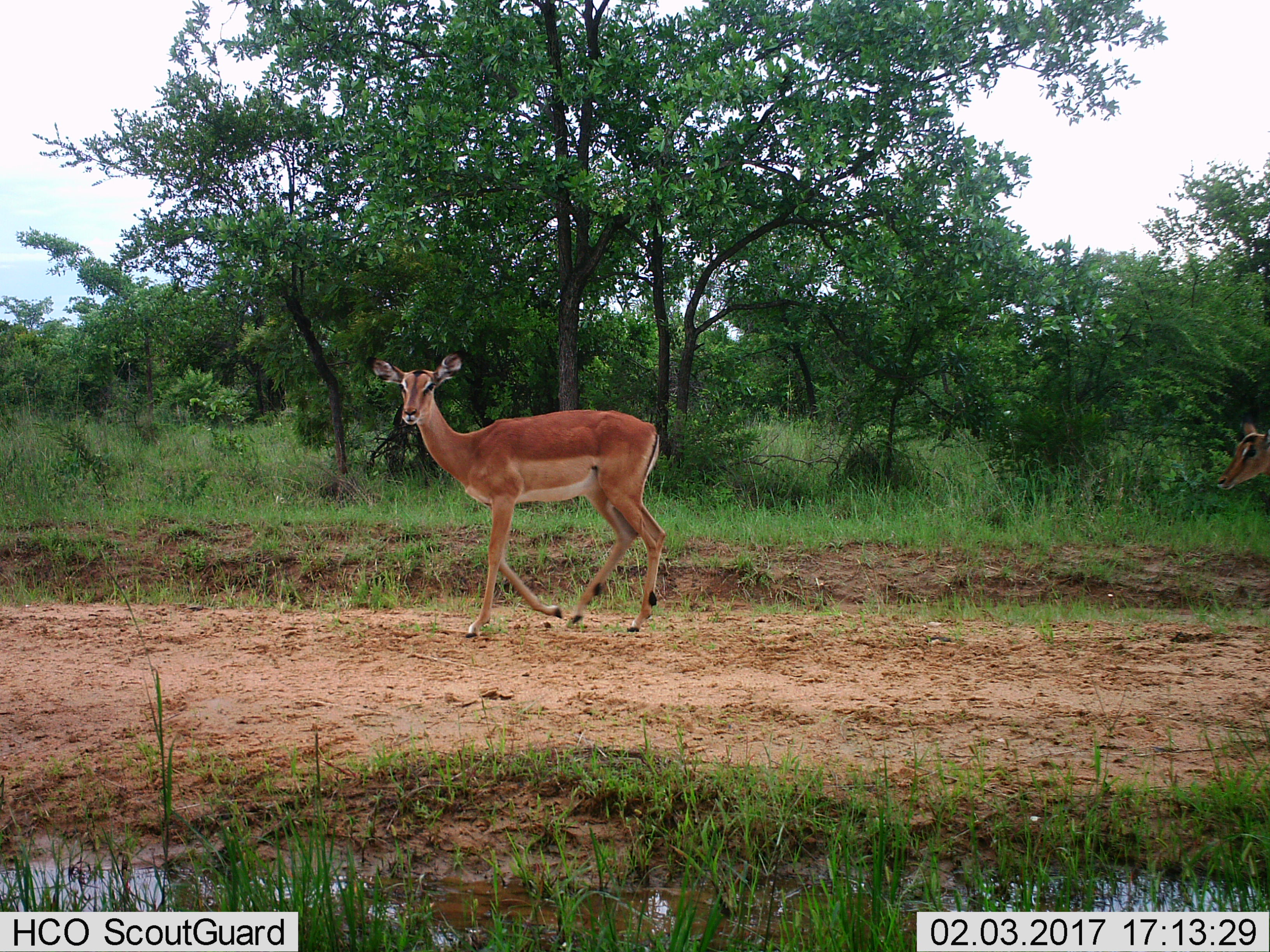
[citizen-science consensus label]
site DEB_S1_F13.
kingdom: Animalia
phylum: Chordata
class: Mammalia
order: Artiodactyla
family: Bovidae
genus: Aepyceros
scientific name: Aepyceros melampus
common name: impala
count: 2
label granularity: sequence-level